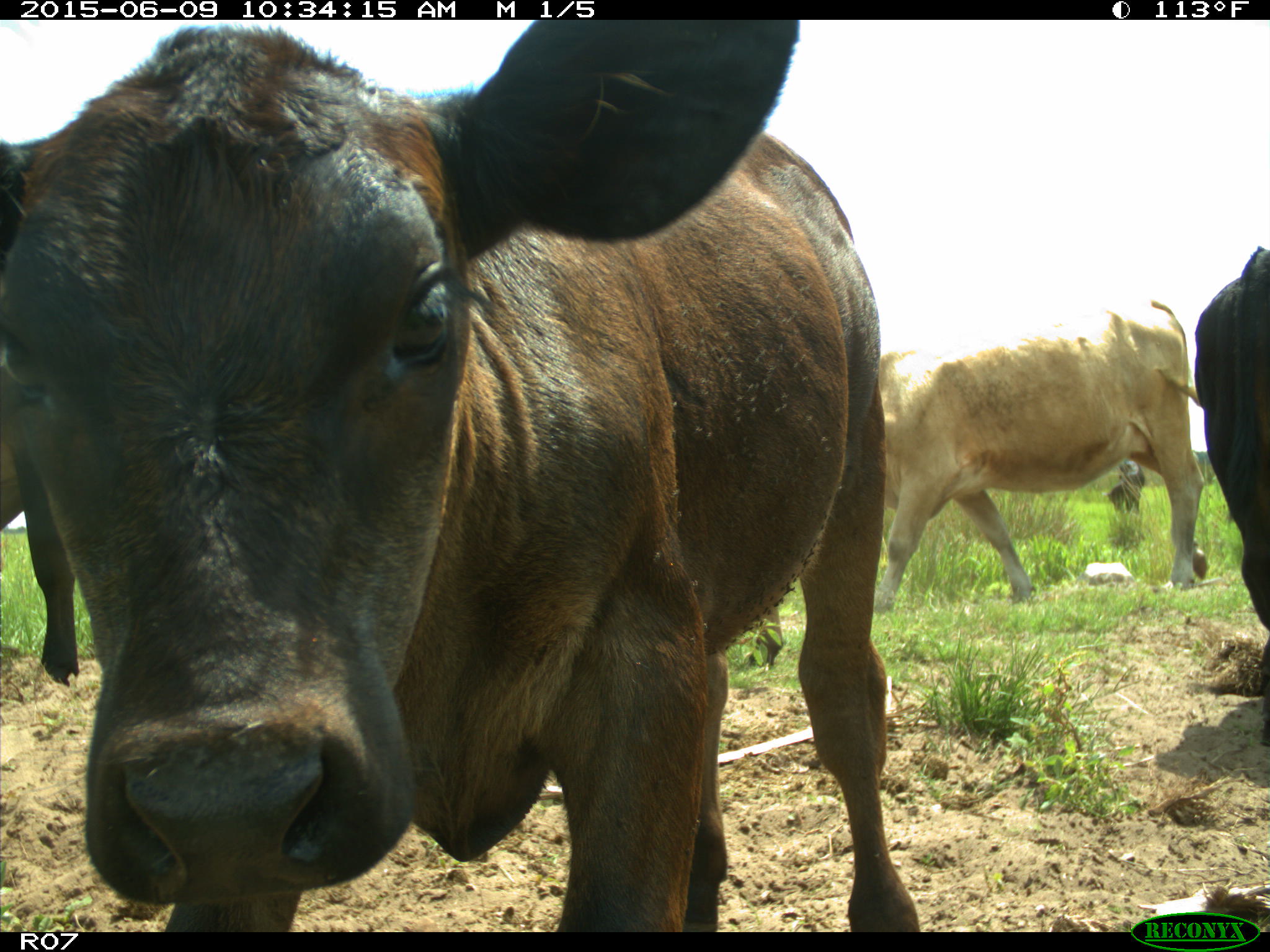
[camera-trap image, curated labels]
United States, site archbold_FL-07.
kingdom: Animalia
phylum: Chordata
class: Mammalia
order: Artiodactyla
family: Bovidae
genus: Bos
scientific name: Bos taurus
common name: domestic cow